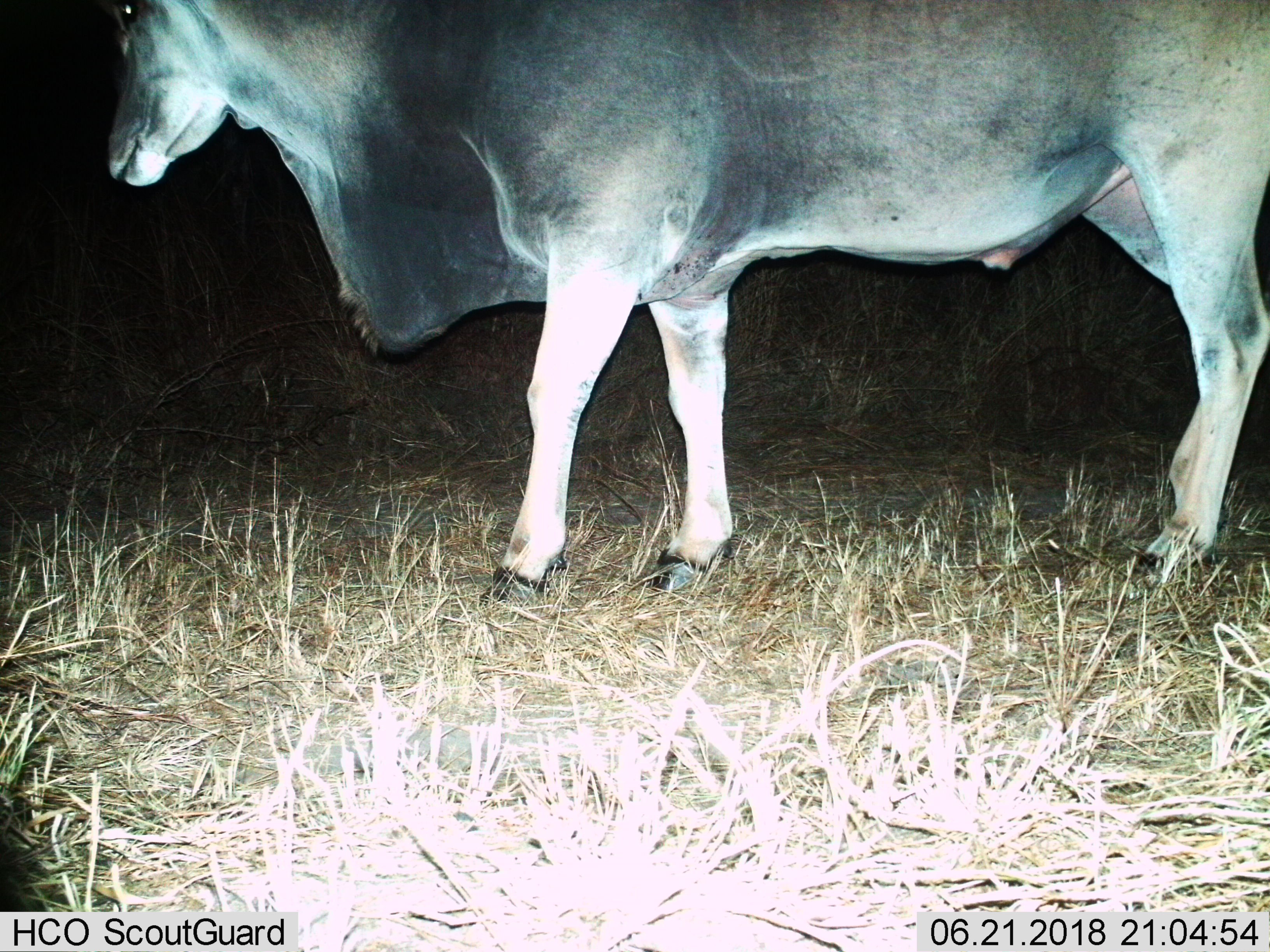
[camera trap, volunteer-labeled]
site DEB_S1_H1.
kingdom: Animalia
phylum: Chordata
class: Mammalia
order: Artiodactyla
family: Bovidae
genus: Tragelaphus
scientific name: Tragelaphus oryx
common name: eland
Eland (Tragelaphus oryx), count 1. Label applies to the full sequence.